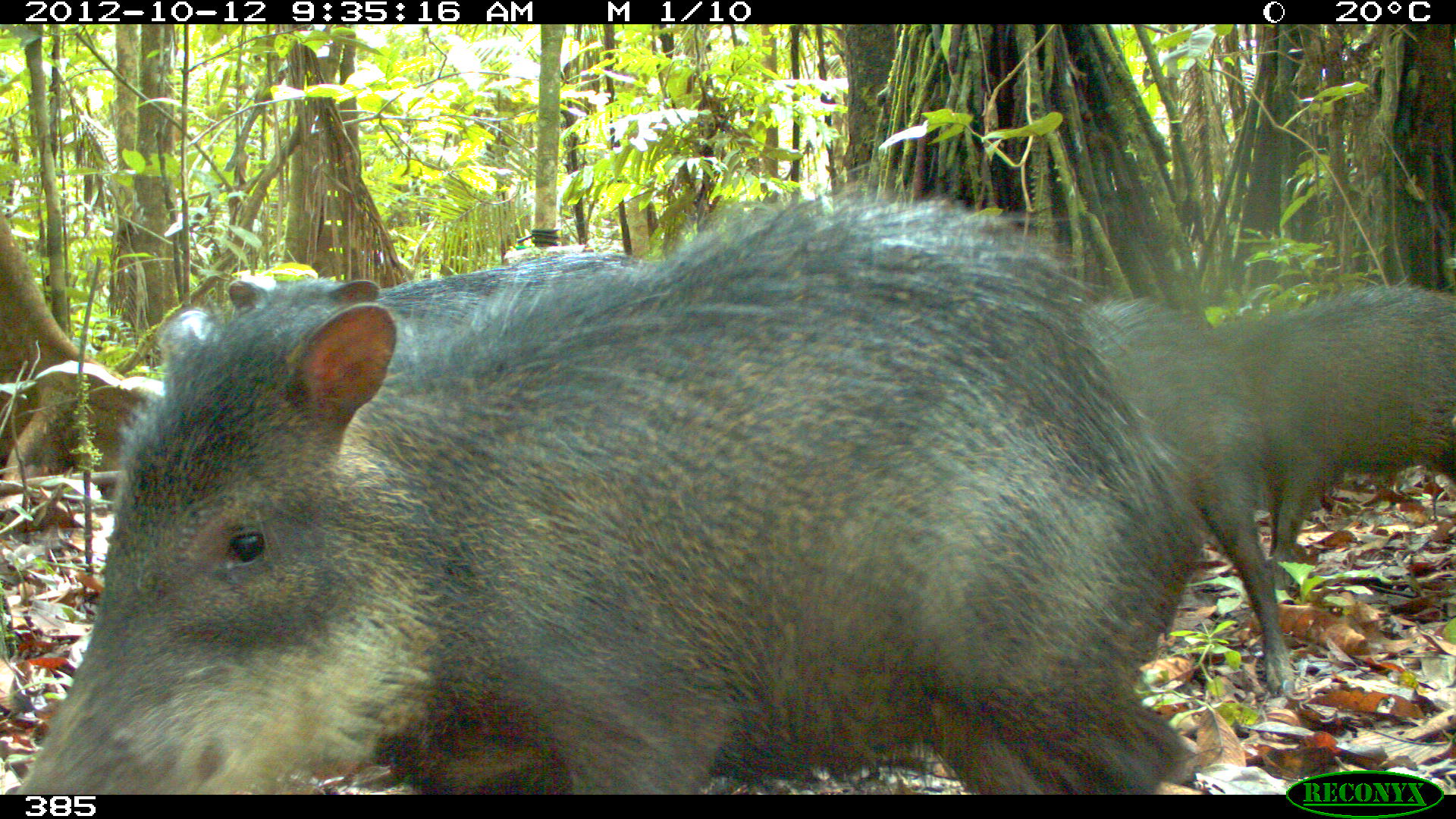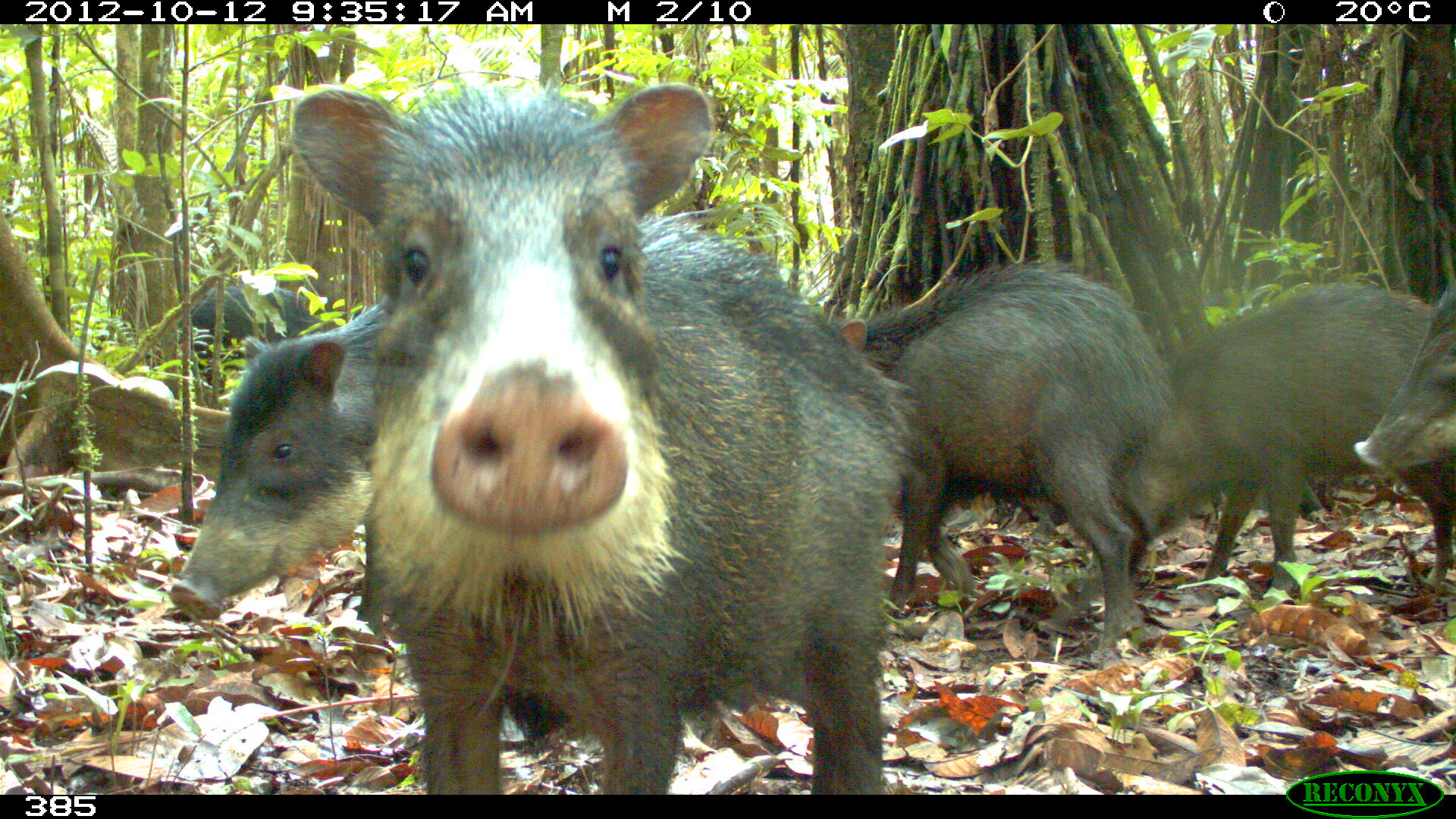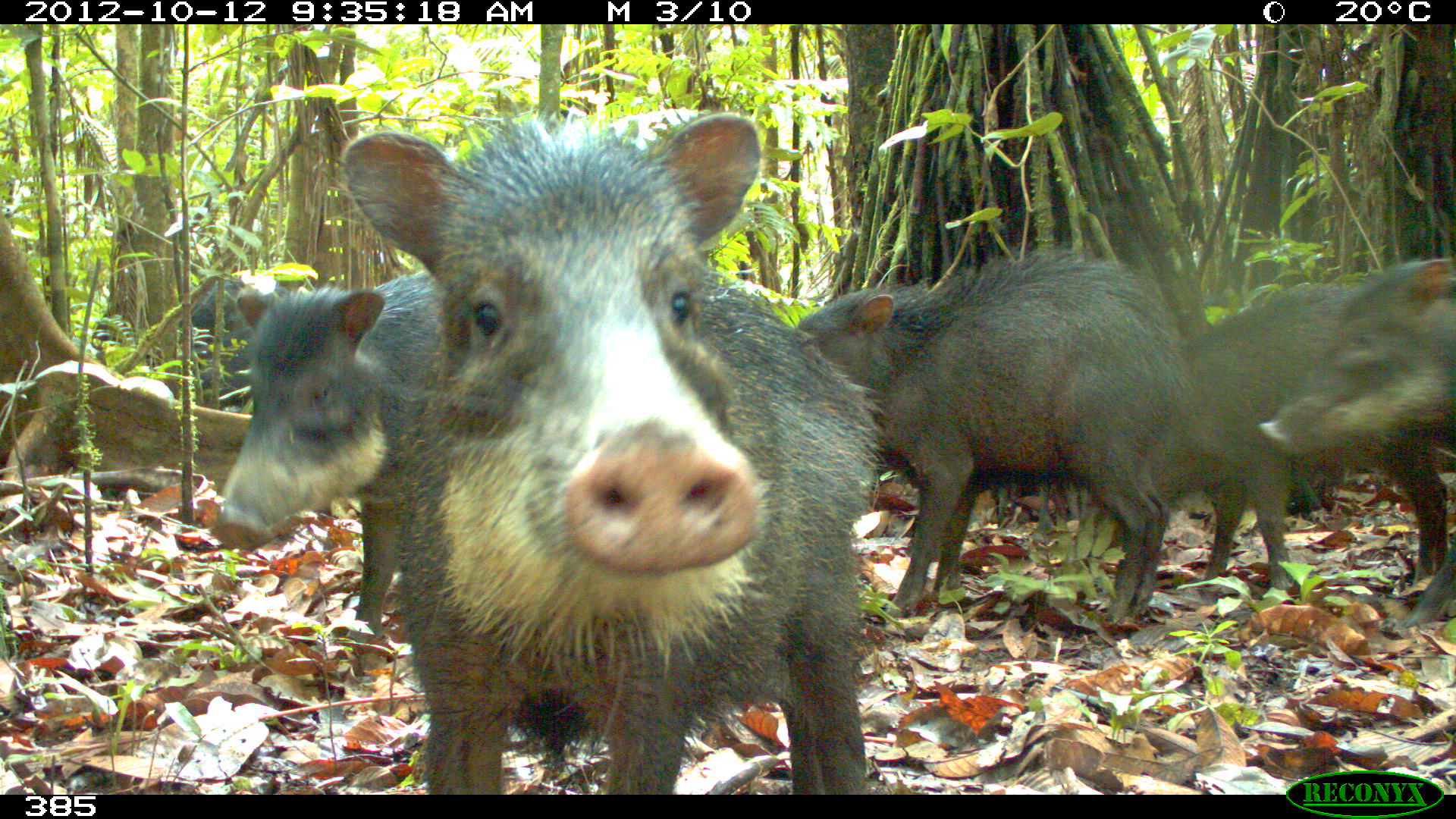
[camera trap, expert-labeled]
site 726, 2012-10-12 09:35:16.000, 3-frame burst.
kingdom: Animalia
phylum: Chordata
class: Mammalia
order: Artiodactyla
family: Tayassuidae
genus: Tayassu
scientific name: Tayassu pecari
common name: white-lipped peccary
Tayassu pecari (white-lipped peccary).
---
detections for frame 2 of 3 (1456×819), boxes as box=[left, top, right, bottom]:
tayassu pecari: box=[278, 70, 924, 794]; box=[833, 262, 1177, 656]; box=[1129, 272, 1445, 584]; box=[168, 291, 390, 626]; box=[1352, 276, 1455, 474]; box=[177, 282, 329, 358]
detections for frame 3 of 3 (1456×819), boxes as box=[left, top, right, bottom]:
tayassu pecari: box=[320, 104, 890, 791]; box=[792, 248, 1203, 630]; box=[202, 272, 442, 643]; box=[1251, 249, 1455, 628]; box=[1154, 271, 1385, 601]; box=[166, 270, 281, 413]